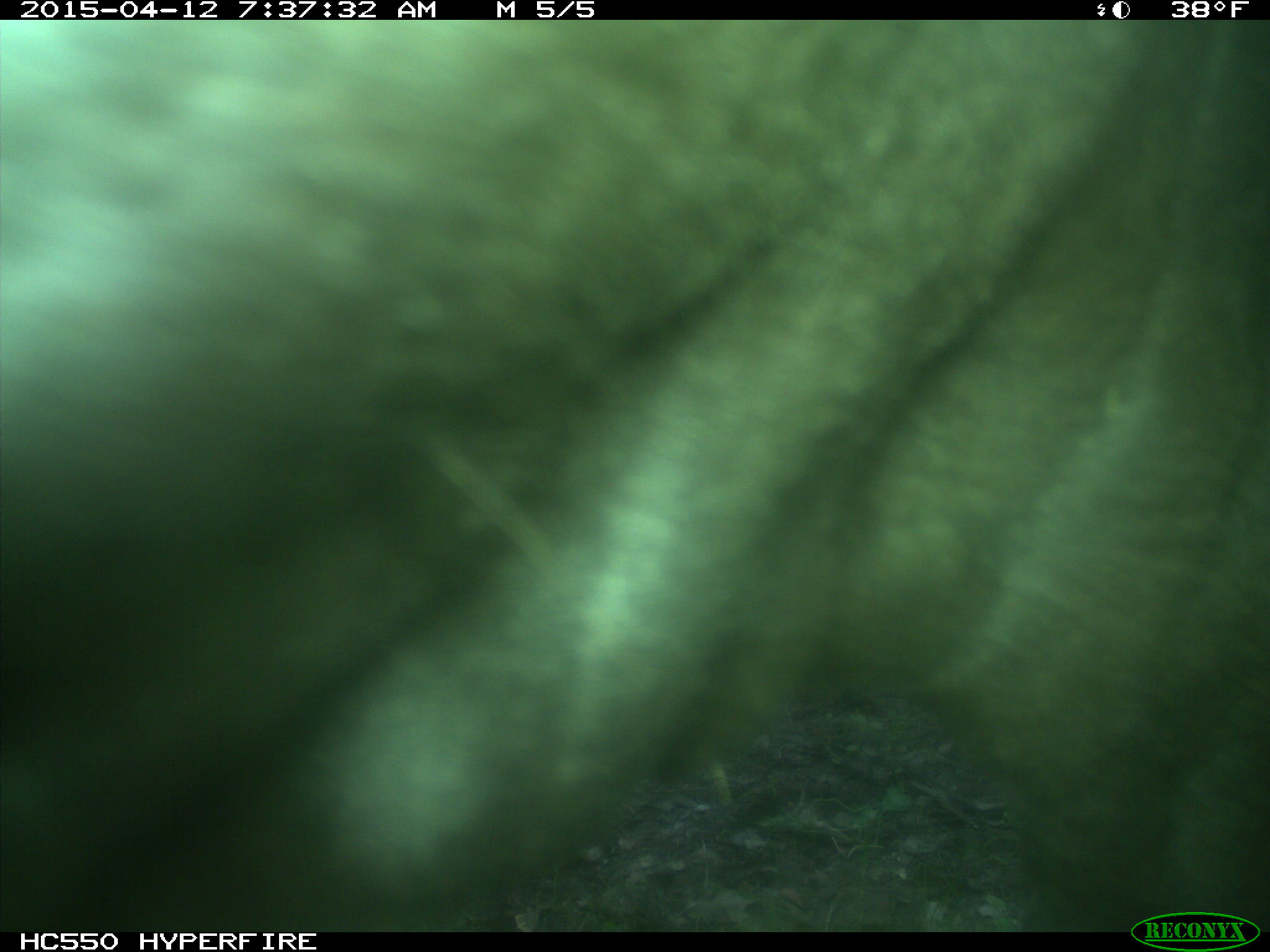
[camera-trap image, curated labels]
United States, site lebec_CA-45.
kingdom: Animalia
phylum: Chordata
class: Mammalia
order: Artiodactyla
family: Bovidae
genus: Bos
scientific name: Bos taurus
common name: domestic cow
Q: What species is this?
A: Bos taurus (domestic cow).